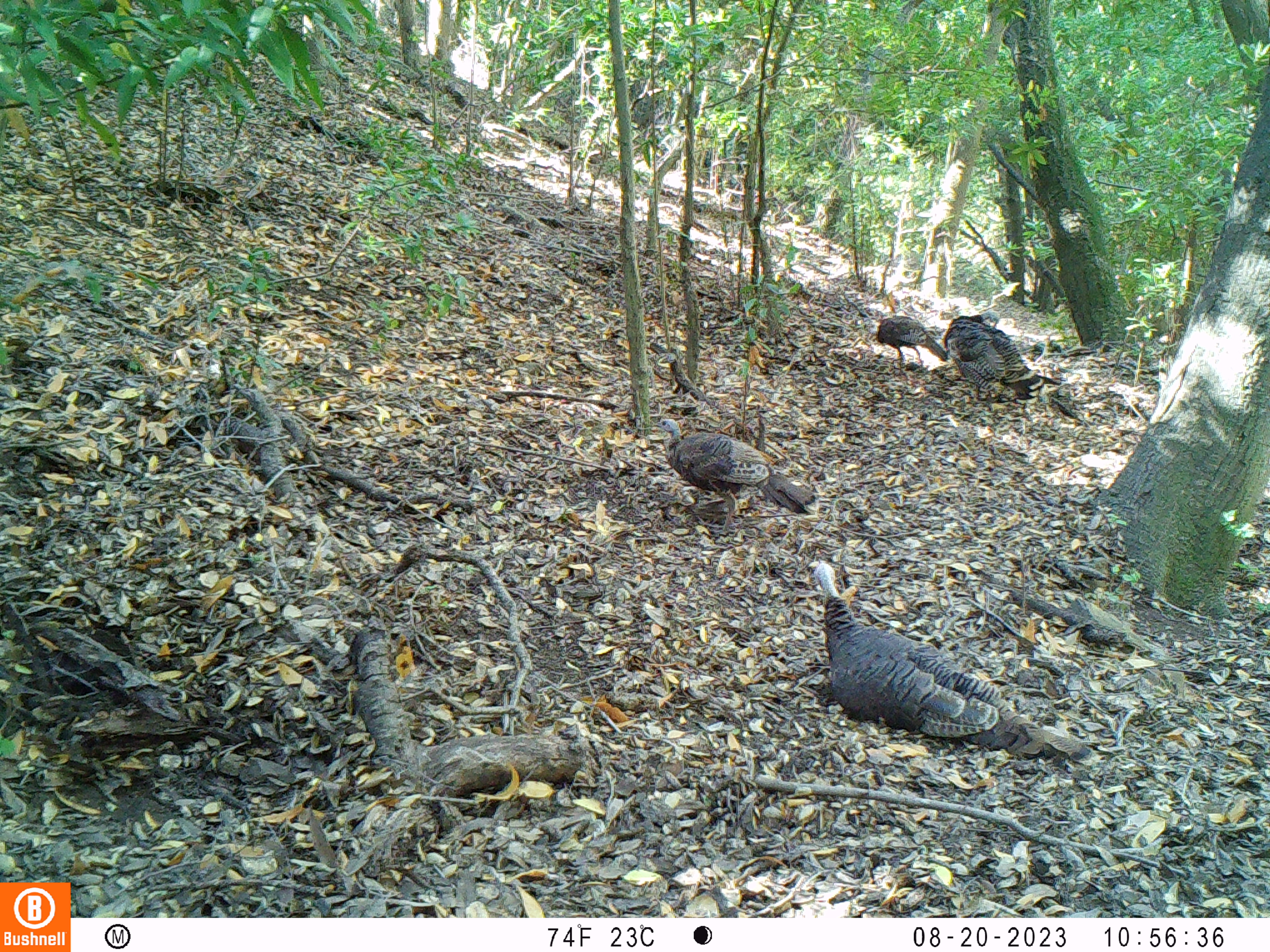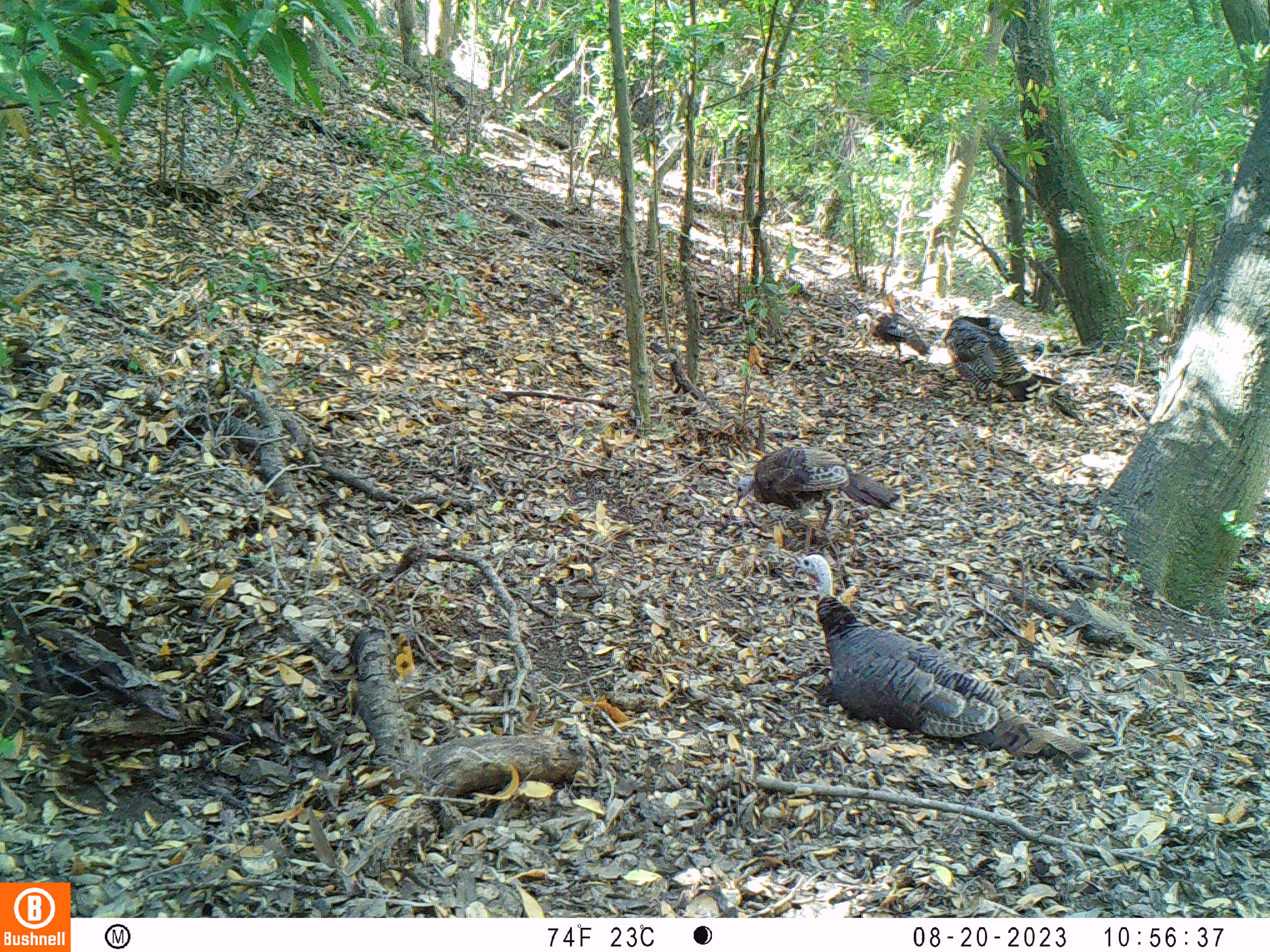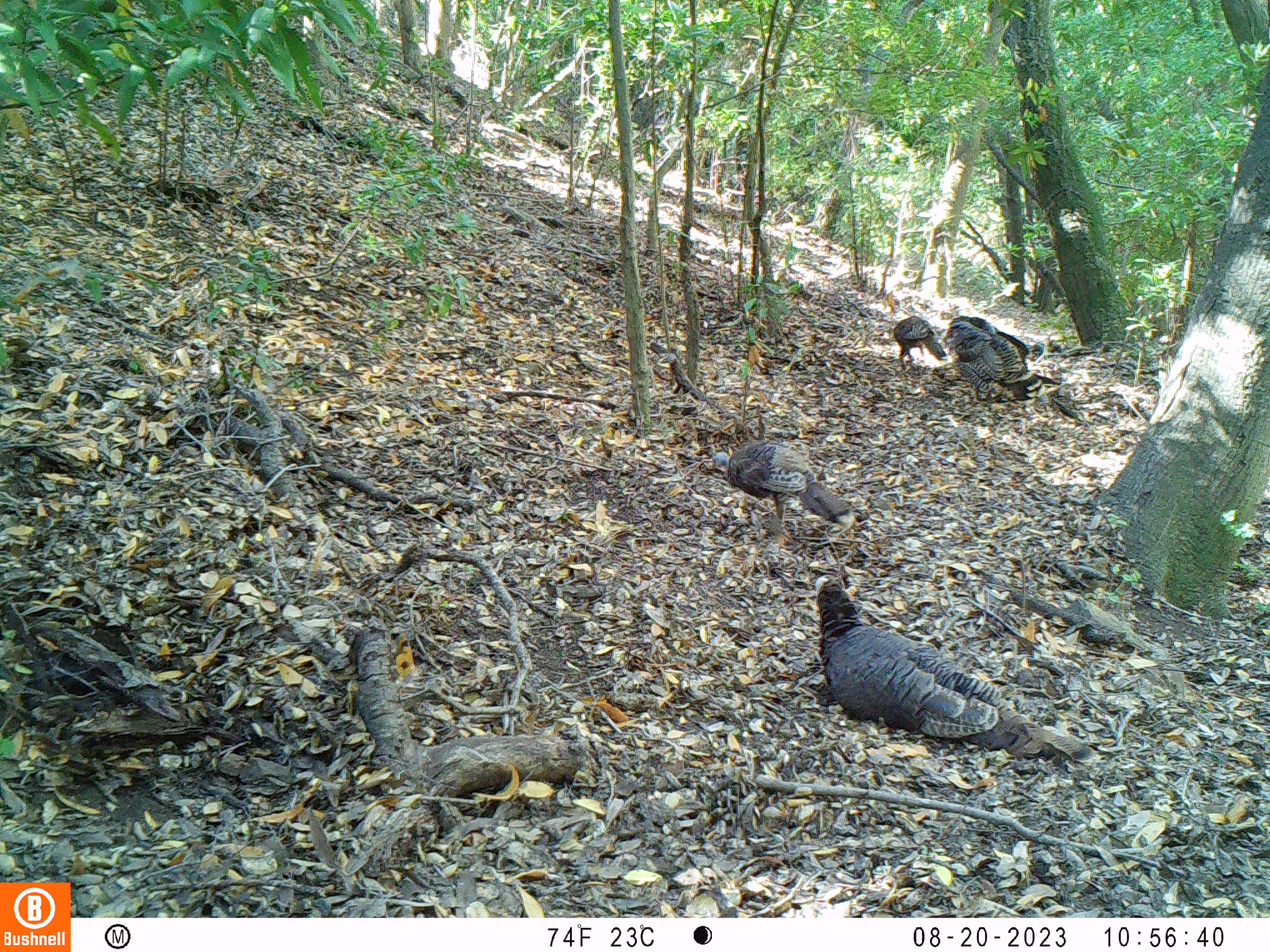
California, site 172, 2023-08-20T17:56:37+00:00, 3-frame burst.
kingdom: Animalia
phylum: Chordata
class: Aves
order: Galliformes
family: Phasianidae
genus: Meleagris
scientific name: Meleagris gallopavo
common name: turkey